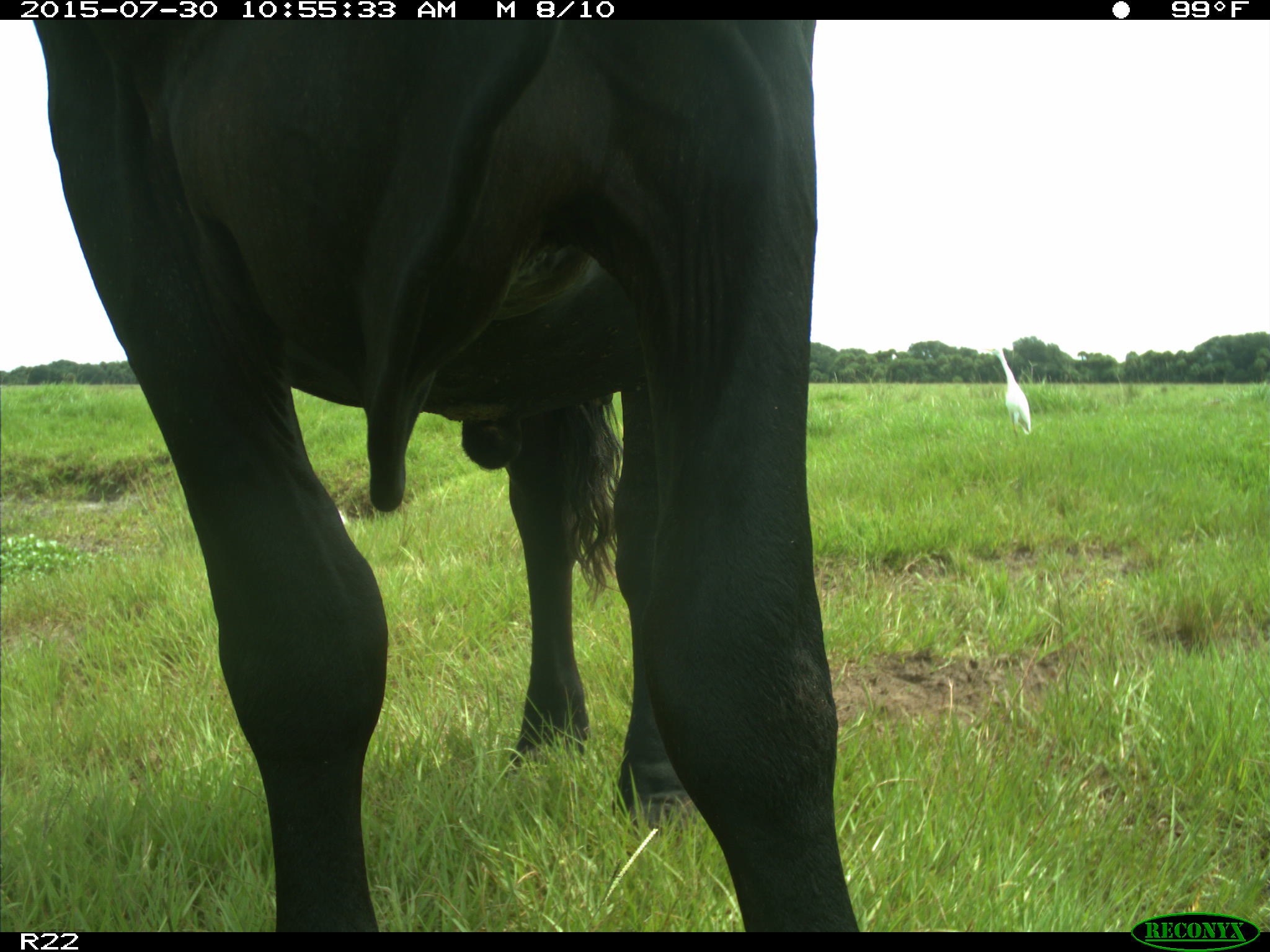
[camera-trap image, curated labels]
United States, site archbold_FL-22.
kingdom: Animalia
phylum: Chordata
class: Mammalia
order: Artiodactyla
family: Bovidae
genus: Bos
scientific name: Bos taurus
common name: domestic cow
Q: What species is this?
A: Bos taurus (domestic cow).